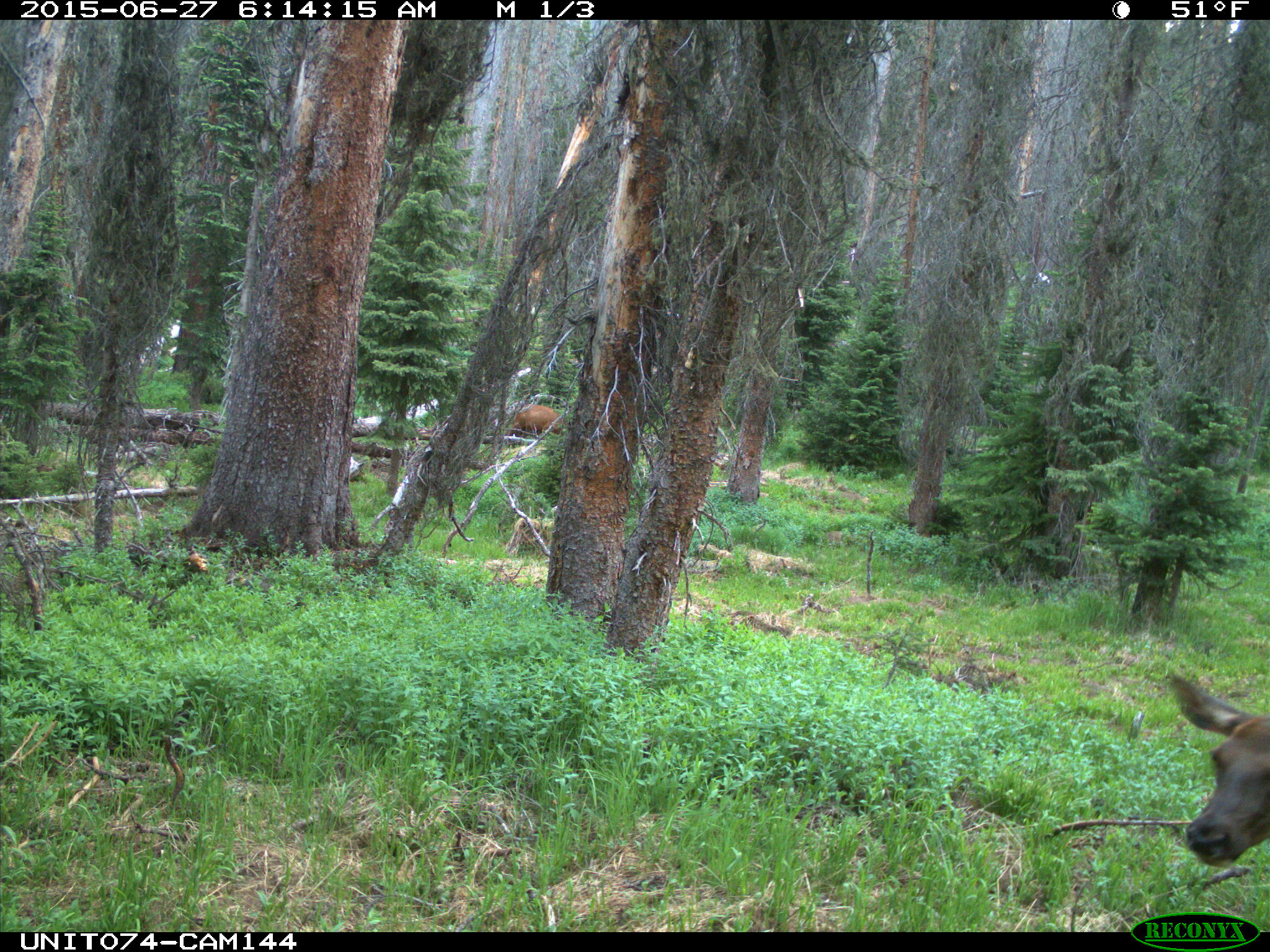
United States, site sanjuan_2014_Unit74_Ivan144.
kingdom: Animalia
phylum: Chordata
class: Mammalia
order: Artiodactyla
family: Cervidae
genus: Cervus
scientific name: Cervus elaphus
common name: red deer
Cervus elaphus (red deer).